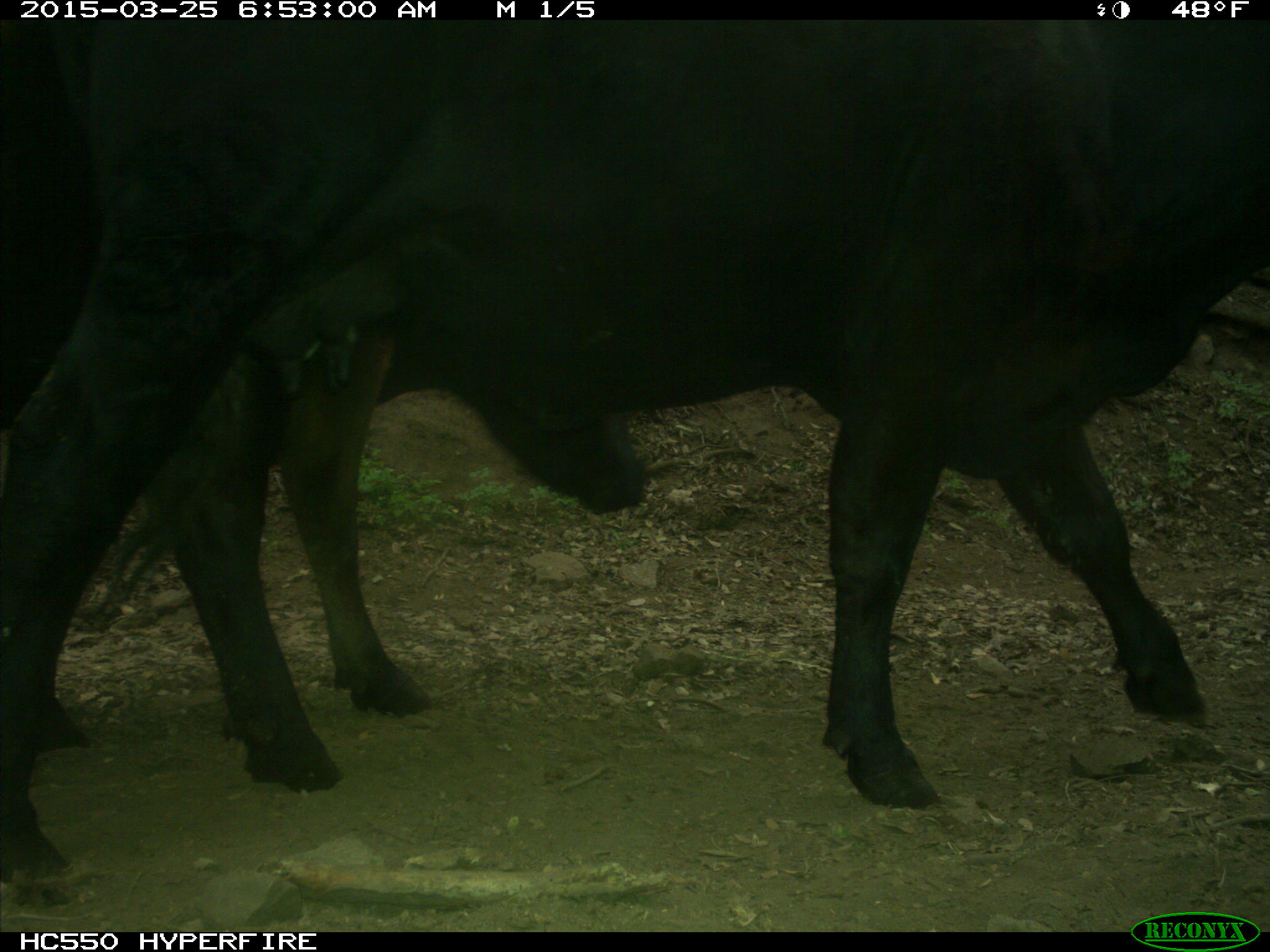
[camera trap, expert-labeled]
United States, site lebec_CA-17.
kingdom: Animalia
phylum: Chordata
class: Mammalia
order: Artiodactyla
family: Bovidae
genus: Bos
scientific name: Bos taurus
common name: domestic cow